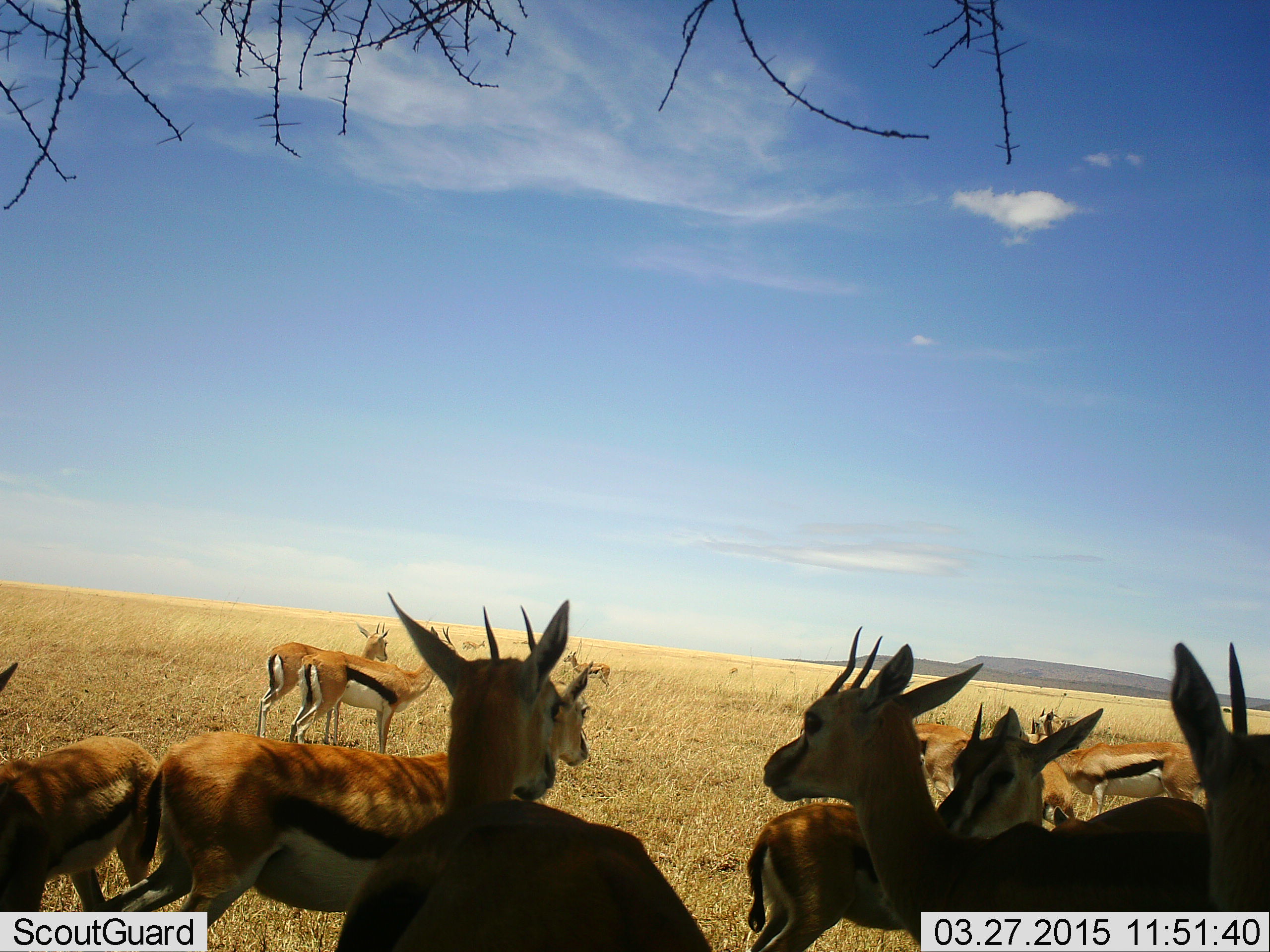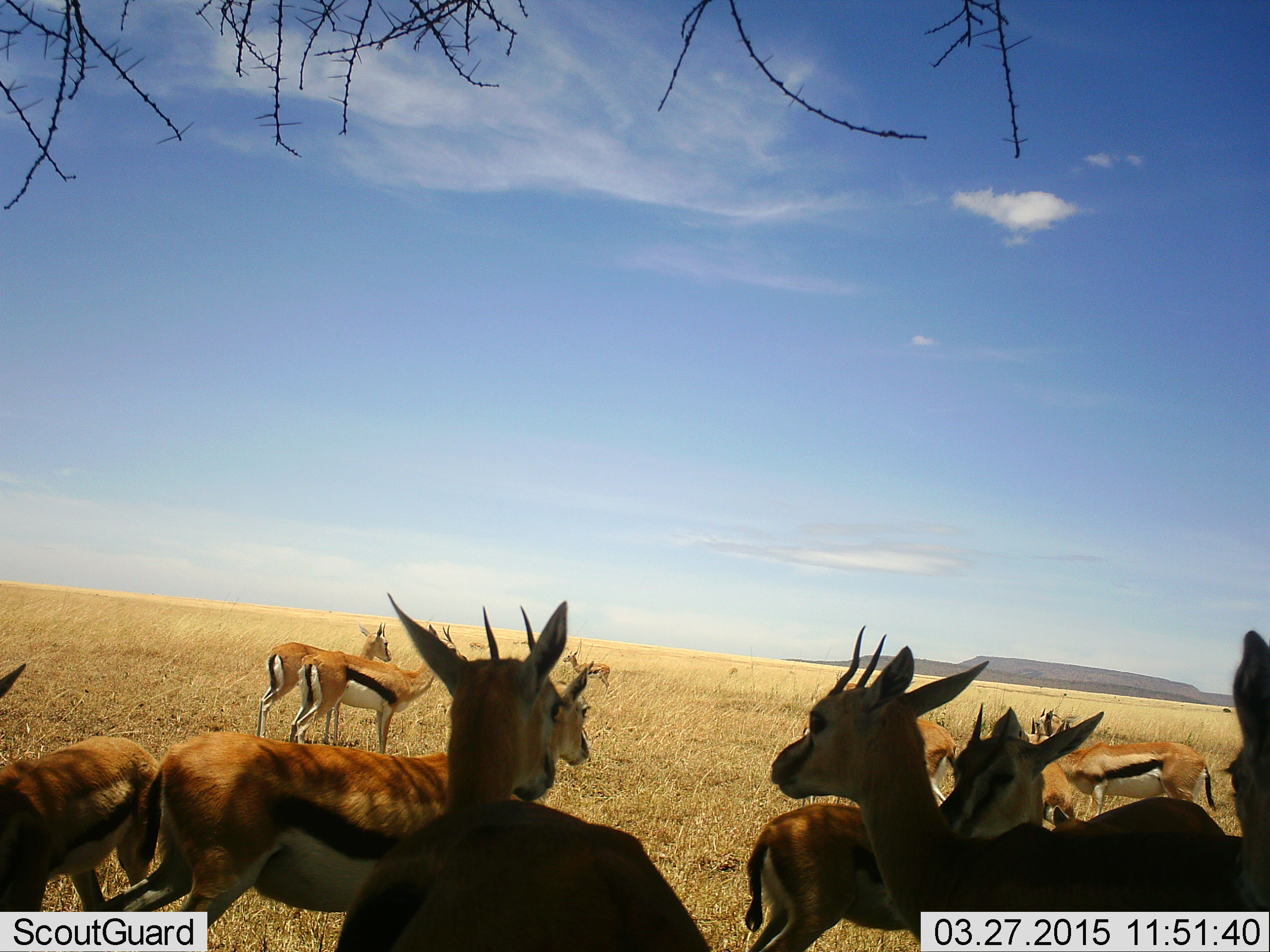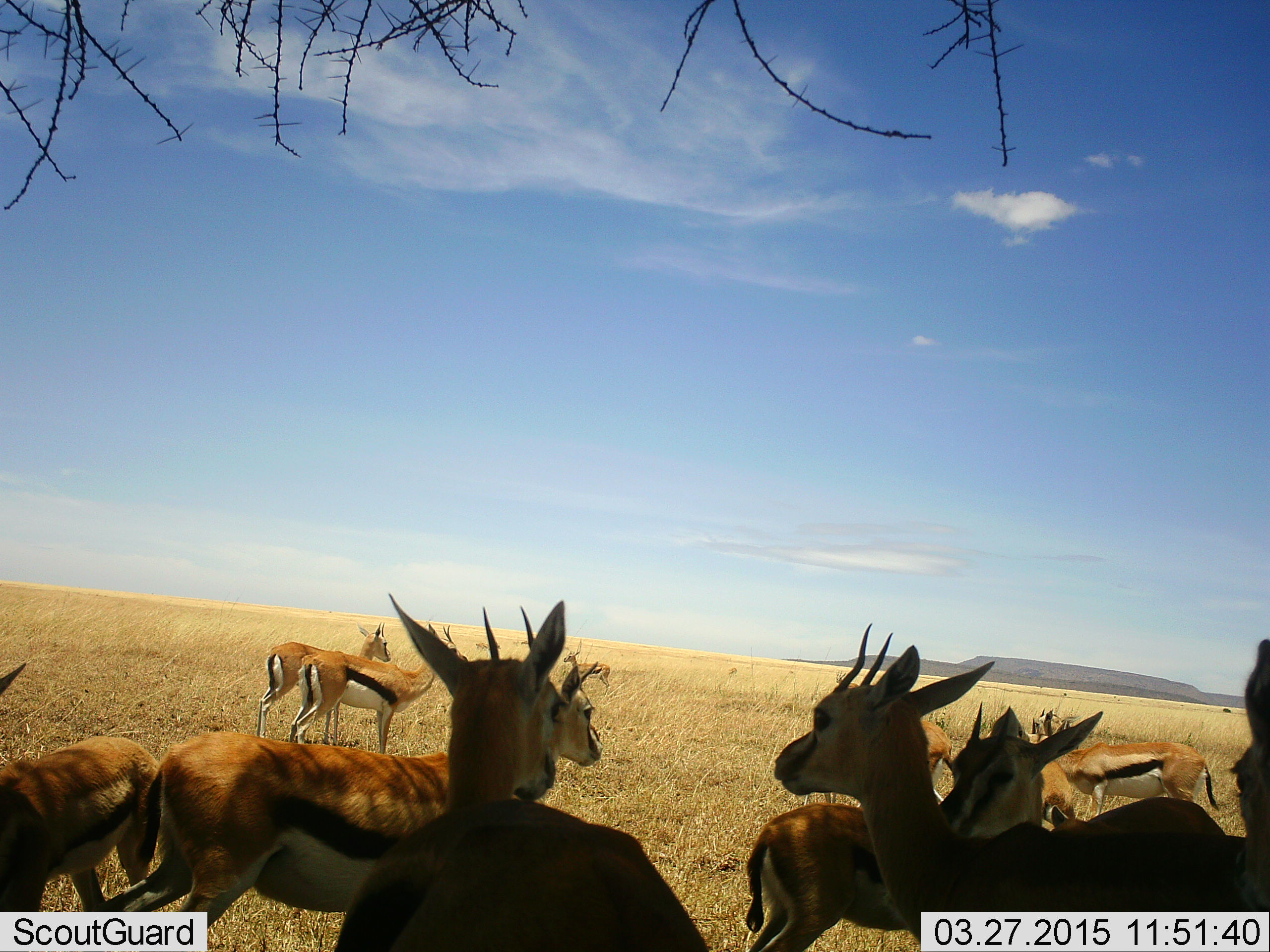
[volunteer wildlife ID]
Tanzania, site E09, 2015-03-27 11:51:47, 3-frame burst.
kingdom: Animalia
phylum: Chordata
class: Mammalia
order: Artiodactyla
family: Bovidae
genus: Eudorcas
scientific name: Eudorcas thomsonii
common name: thomson's gazelle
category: gazellethomsons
Gazellethomsons (thomson's gazelle) (Eudorcas thomsonii), count 11-50. Behavior (volunteer vote fractions): standing 100%, resting 20%, moving 0%, interacting 10%. Young present (vote fraction): 0%. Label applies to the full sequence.